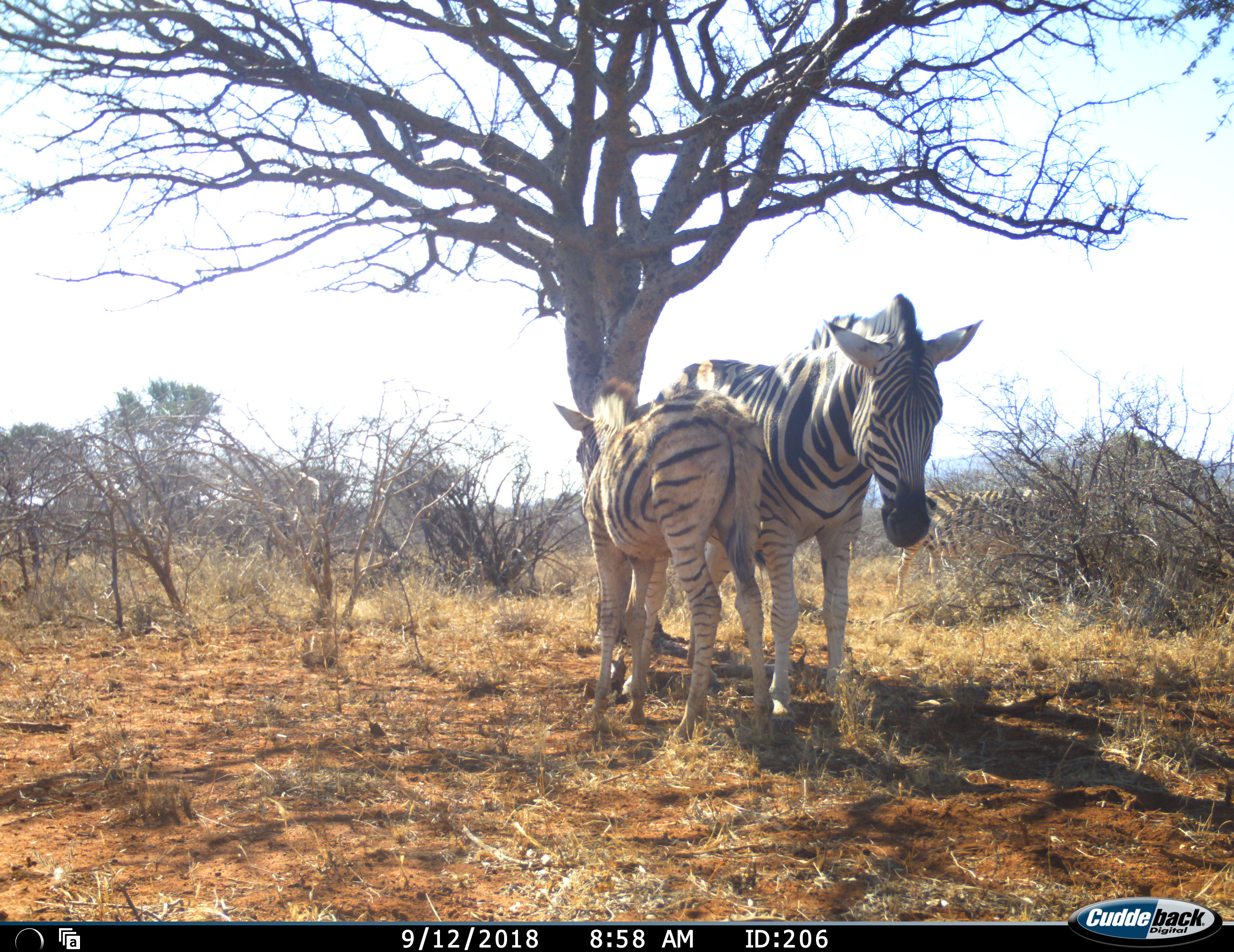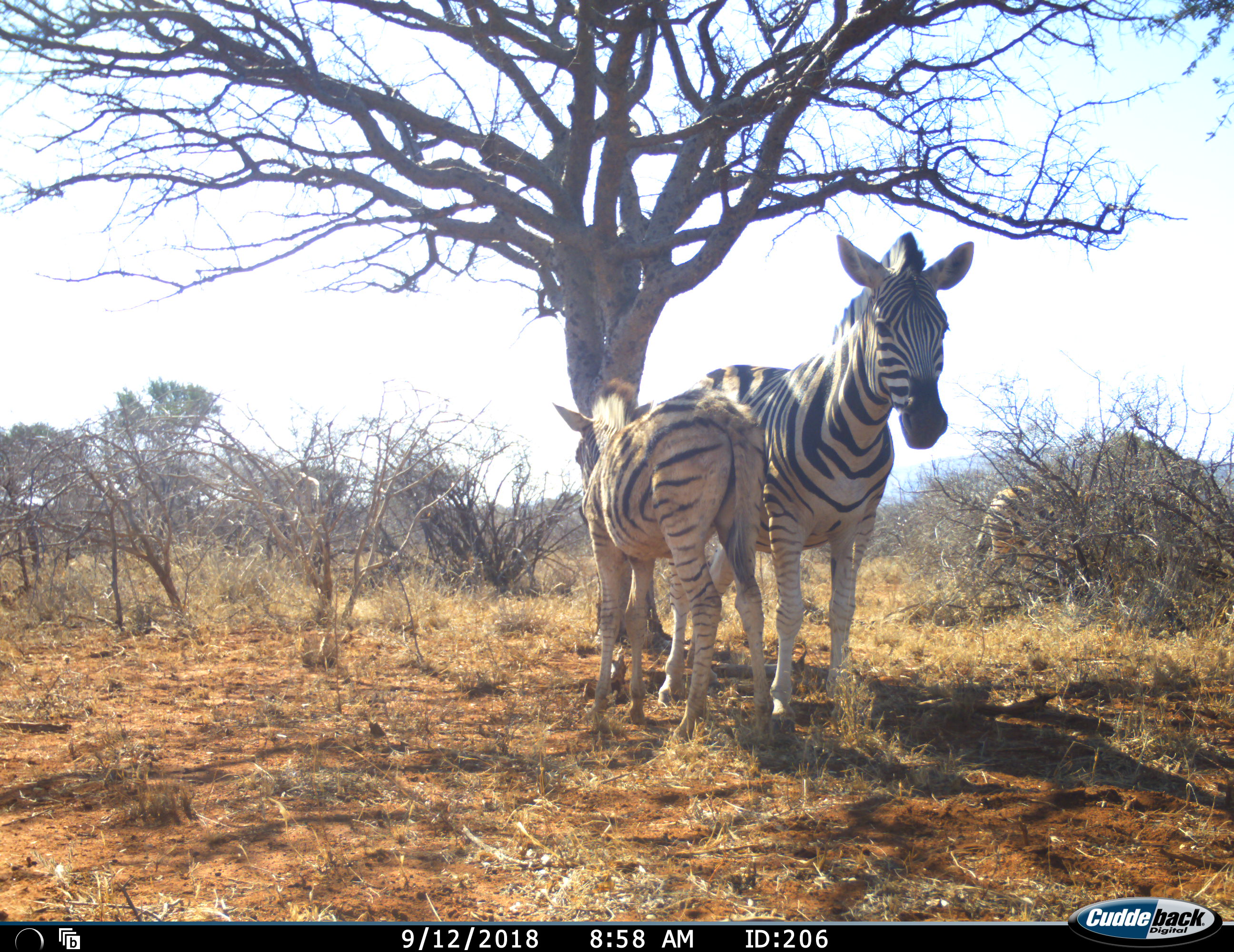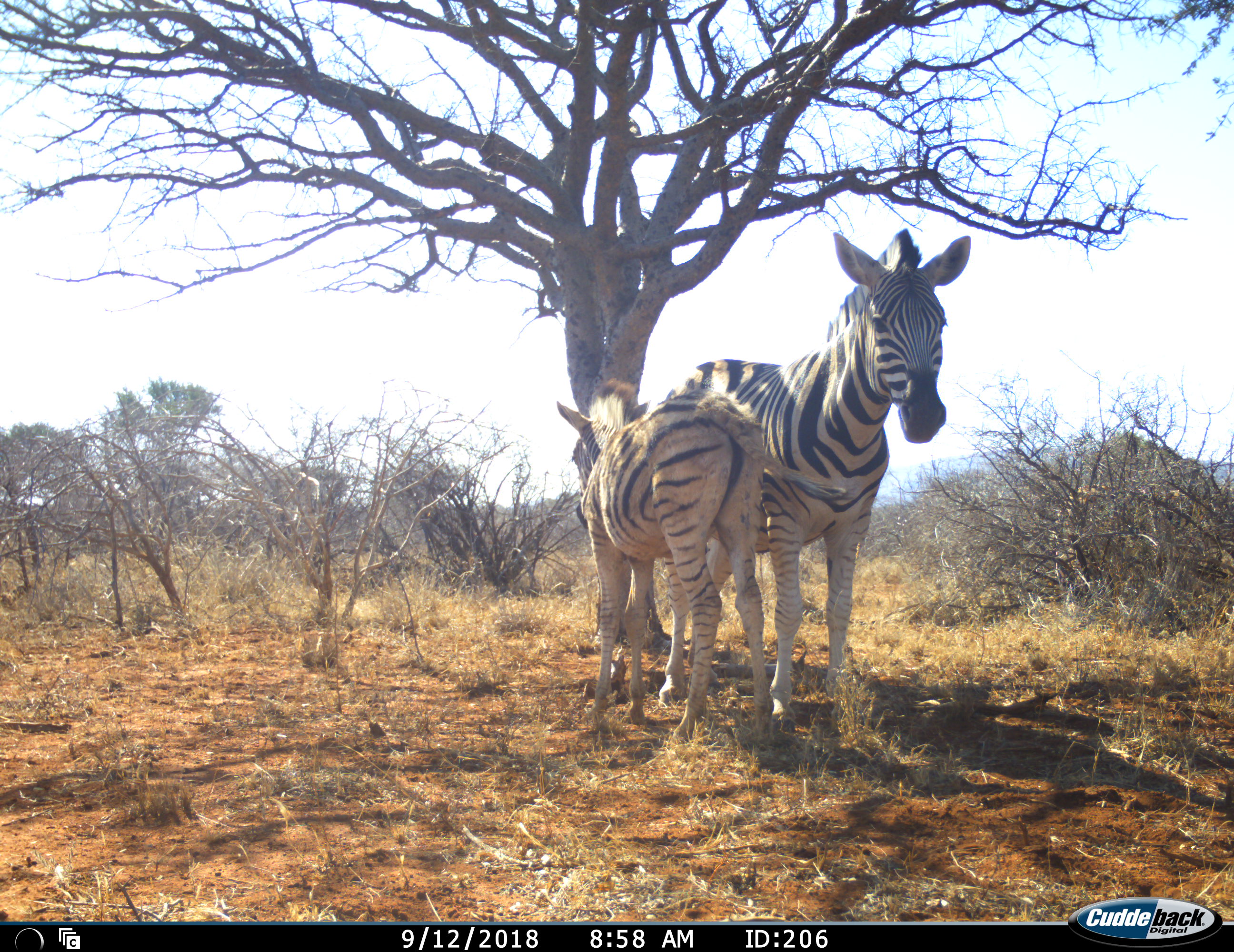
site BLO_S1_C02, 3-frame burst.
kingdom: Animalia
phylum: Chordata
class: Mammalia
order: Perissodactyla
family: Equidae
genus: Equus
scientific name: Equus quagga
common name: plains zebra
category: zebraplains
Zebraplains (plains zebra) (Equus quagga), count 3. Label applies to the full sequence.